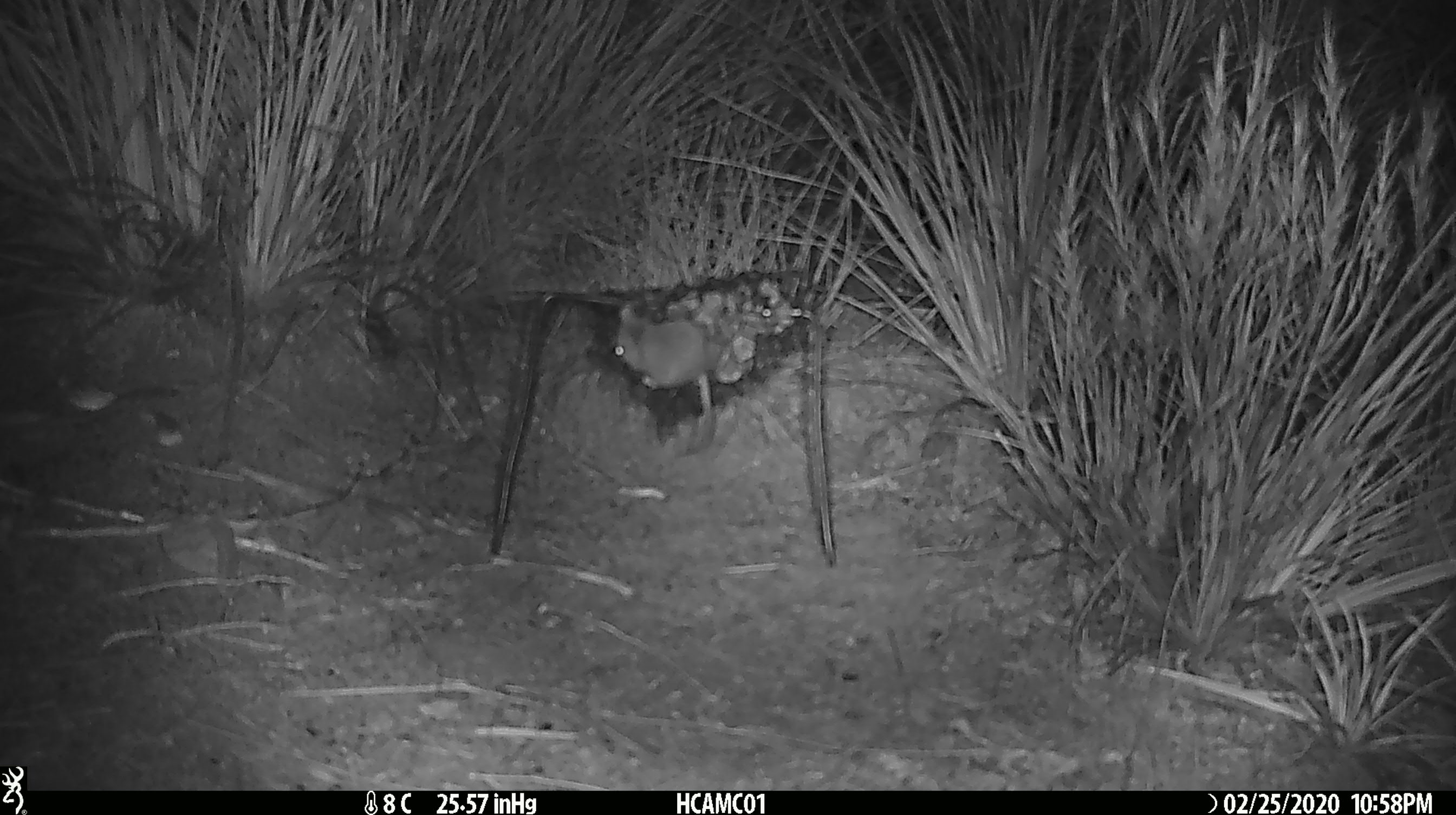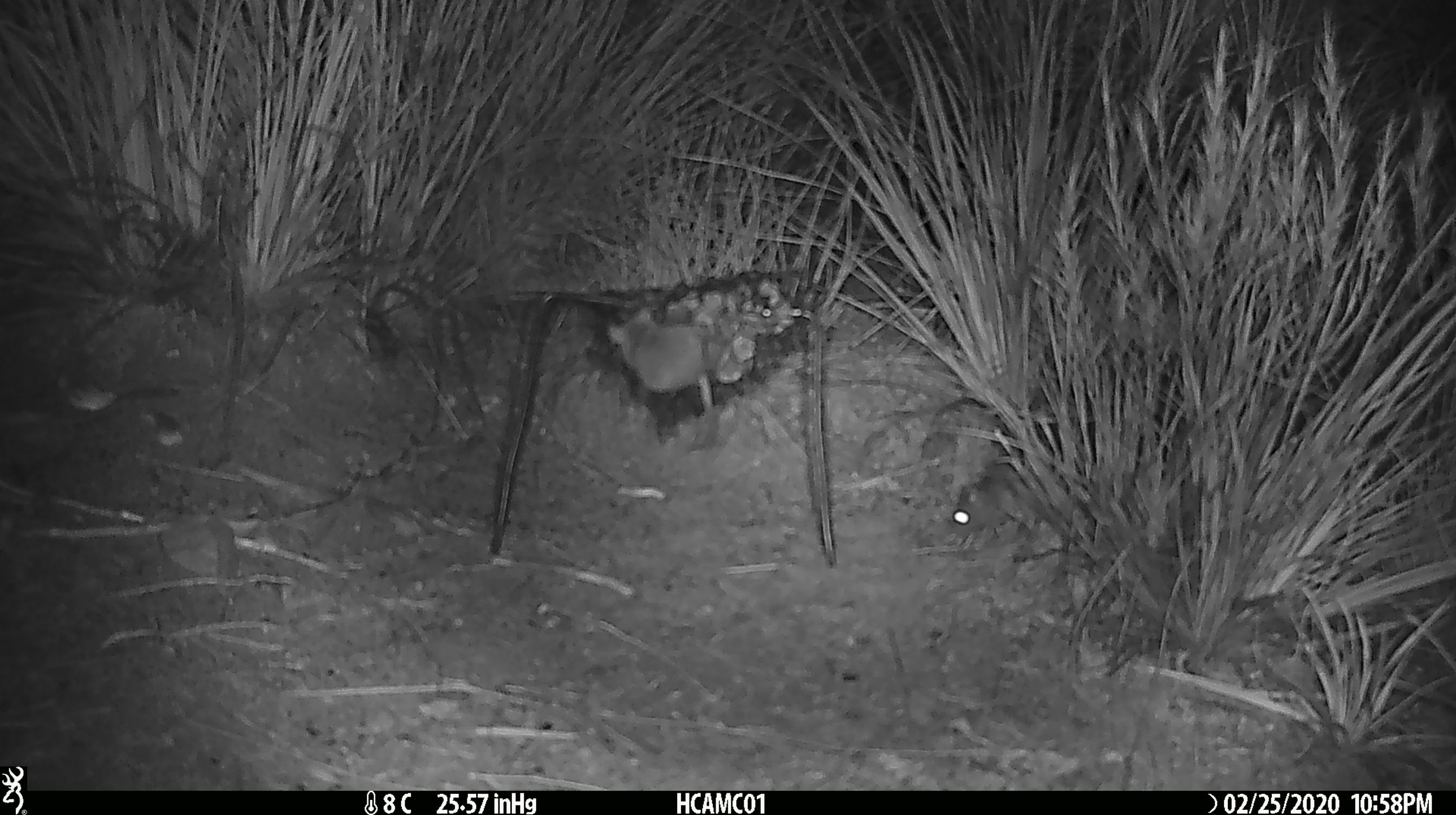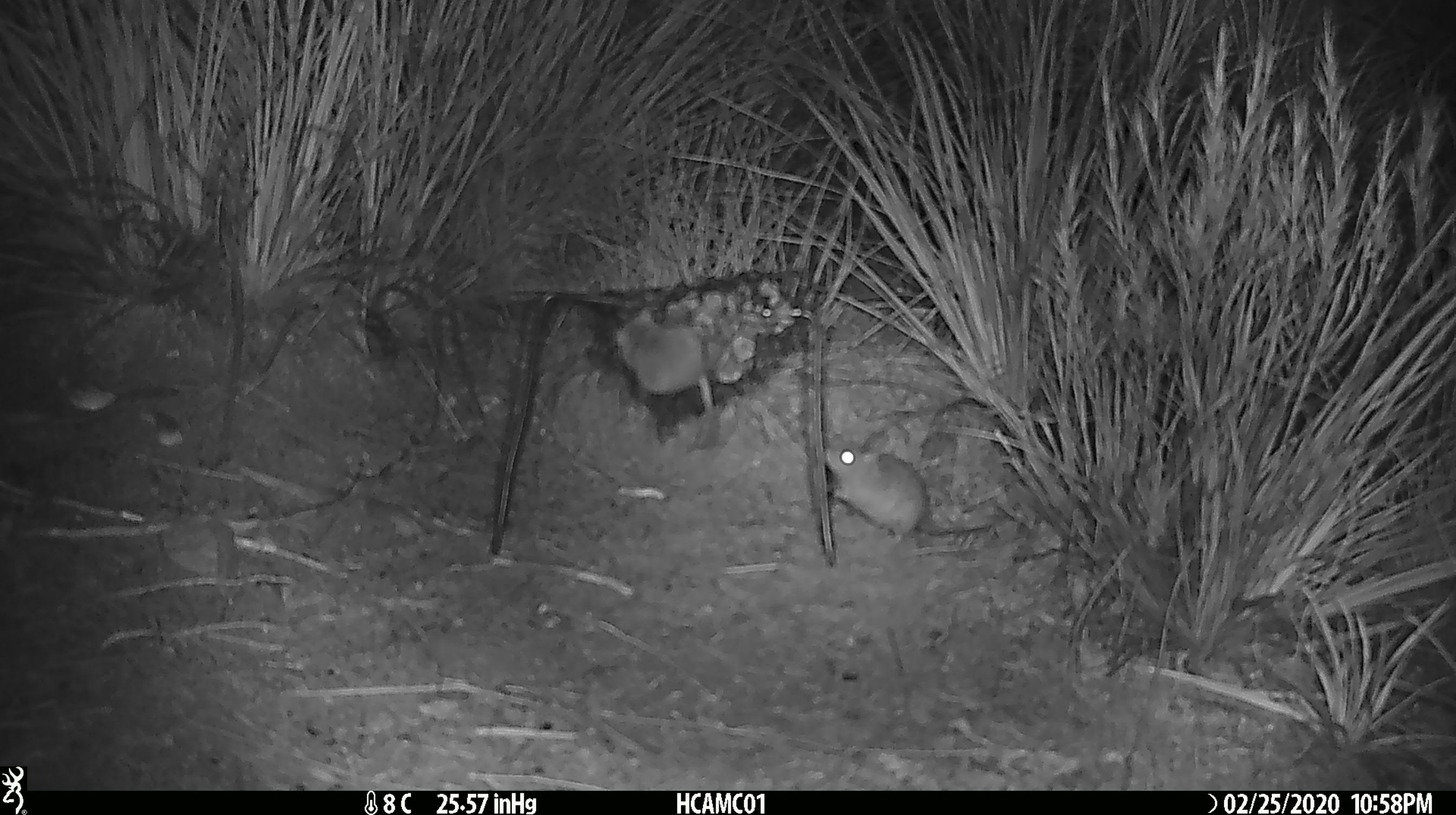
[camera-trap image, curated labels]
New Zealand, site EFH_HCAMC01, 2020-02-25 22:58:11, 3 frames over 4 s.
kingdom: Animalia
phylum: Chordata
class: Mammalia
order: Rodentia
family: Muridae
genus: Mus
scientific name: Mus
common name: mouse